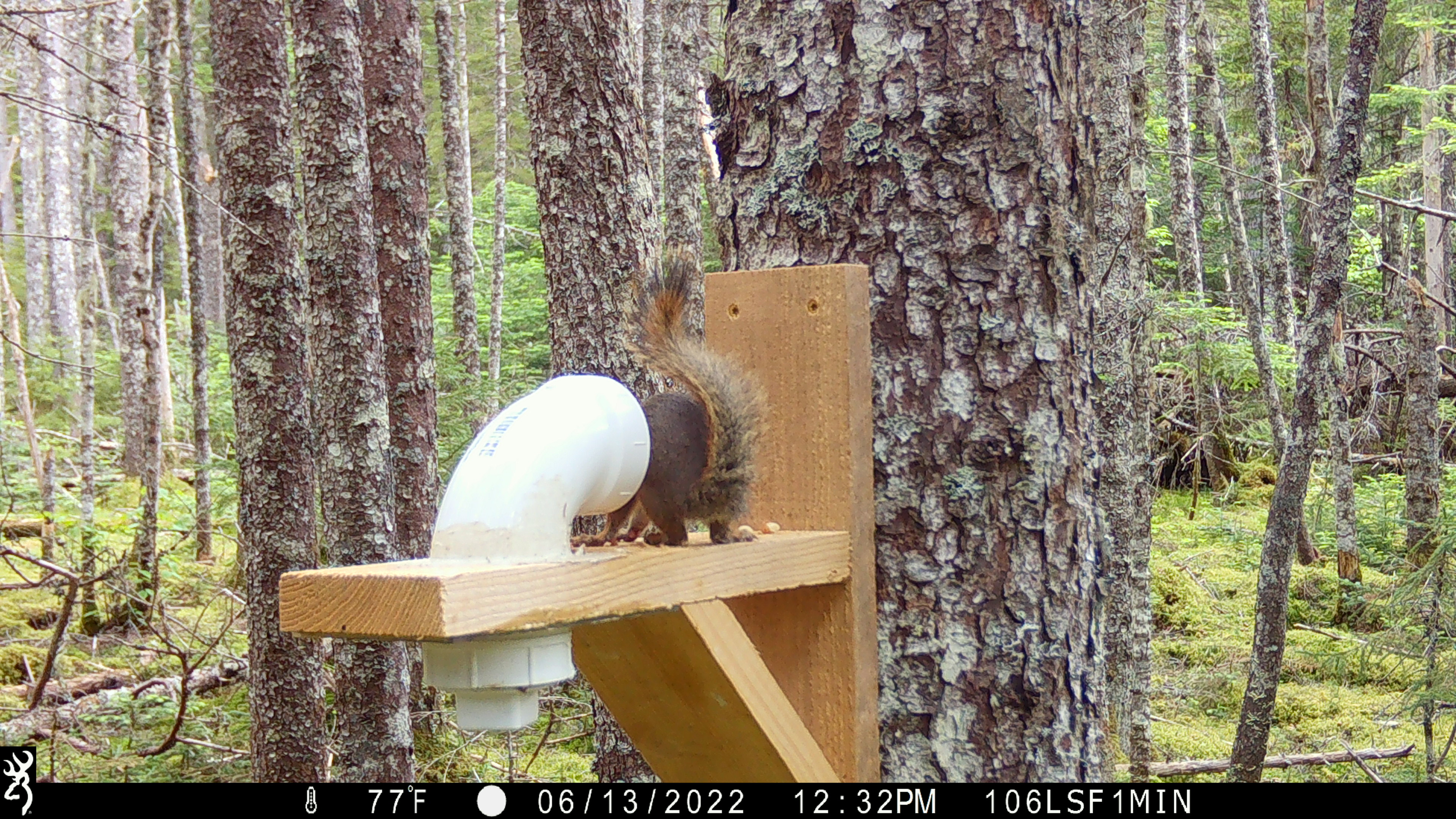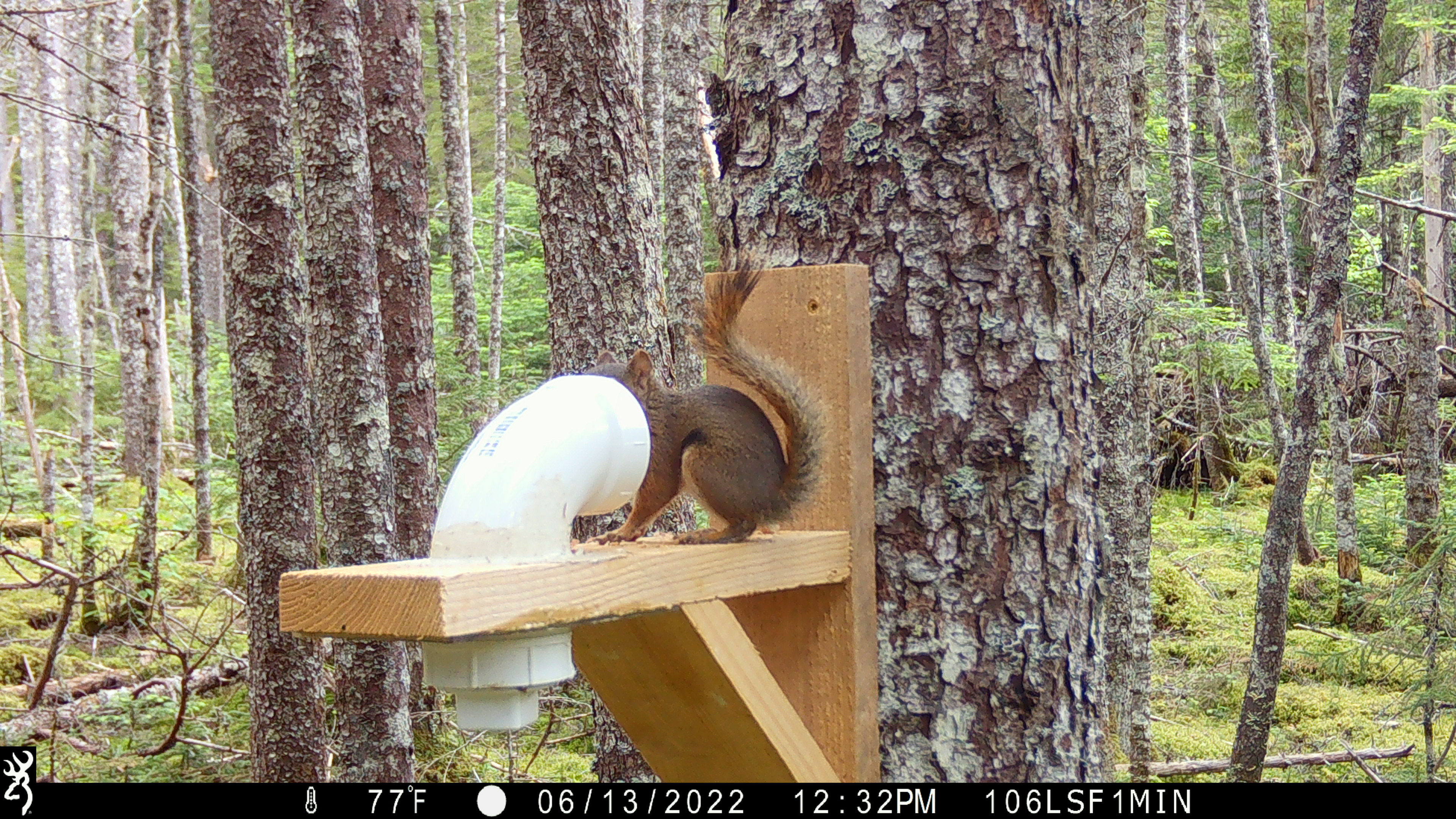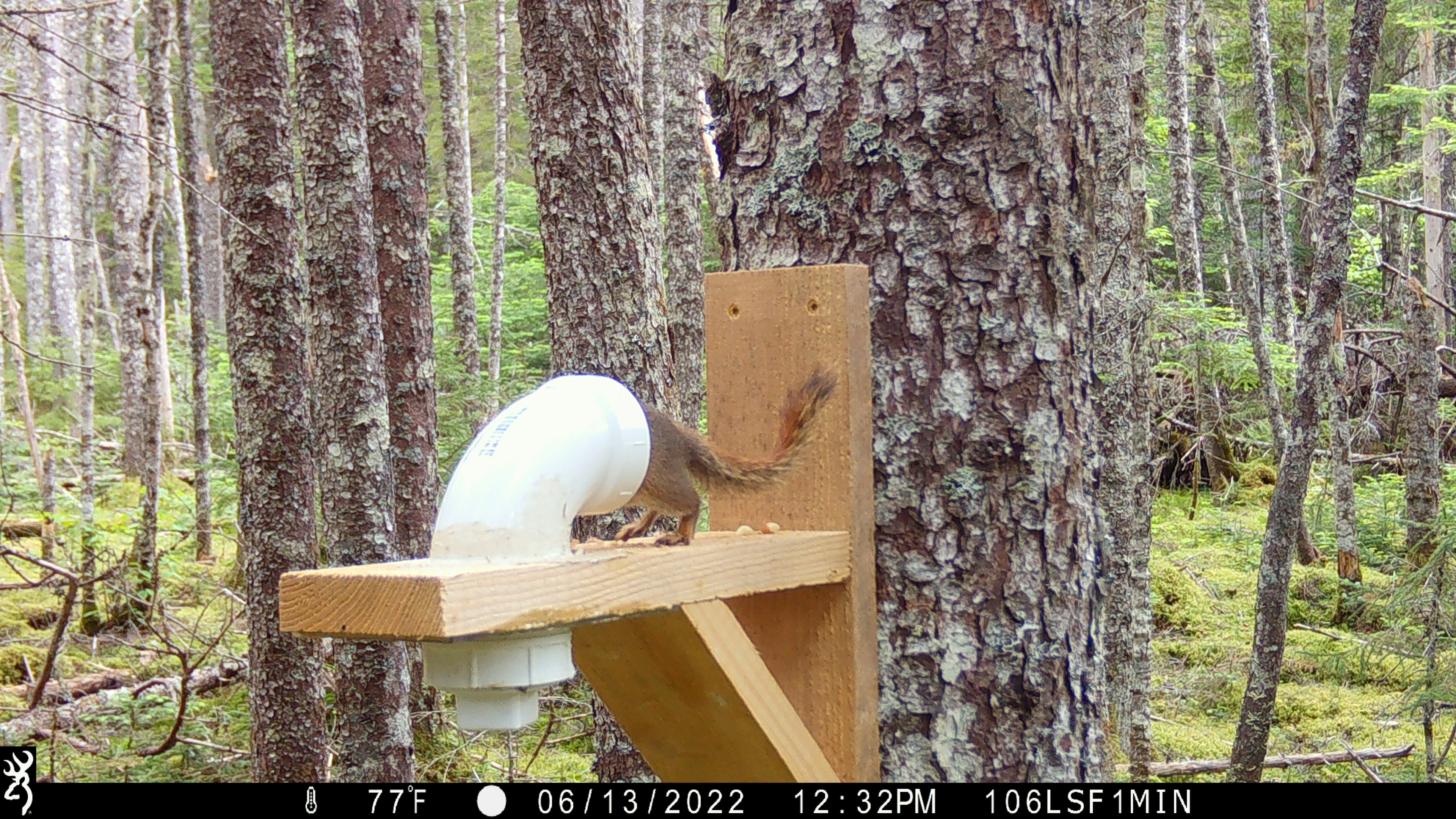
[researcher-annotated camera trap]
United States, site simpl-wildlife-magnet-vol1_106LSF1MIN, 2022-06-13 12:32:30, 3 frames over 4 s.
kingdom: Animalia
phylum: Chordata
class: Mammalia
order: Rodentia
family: Sciuridae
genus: Tamiasciurus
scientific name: Tamiasciurus hudsonicus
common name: red squirrel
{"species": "red squirrel (Tamiasciurus hudsonicus)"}